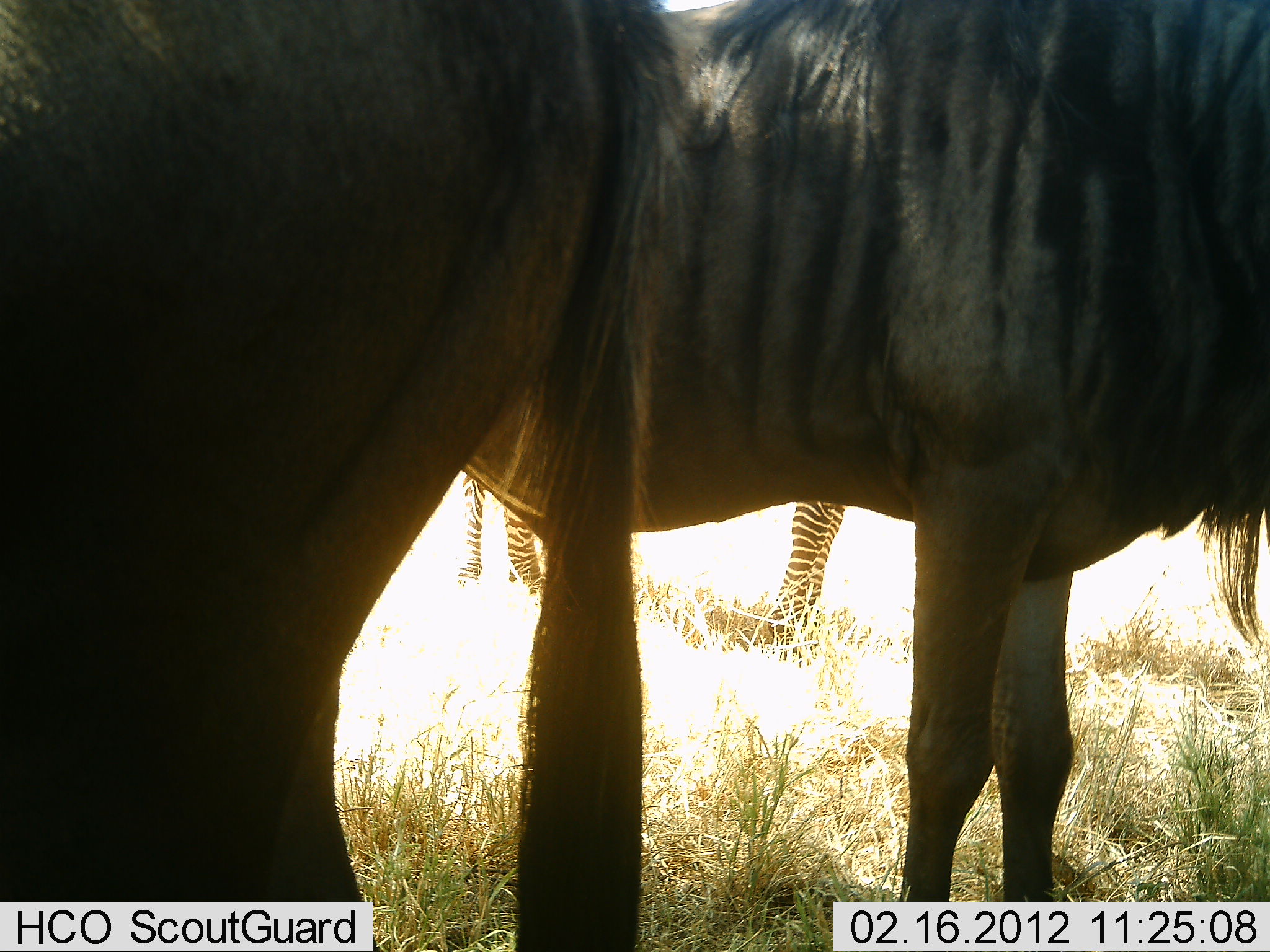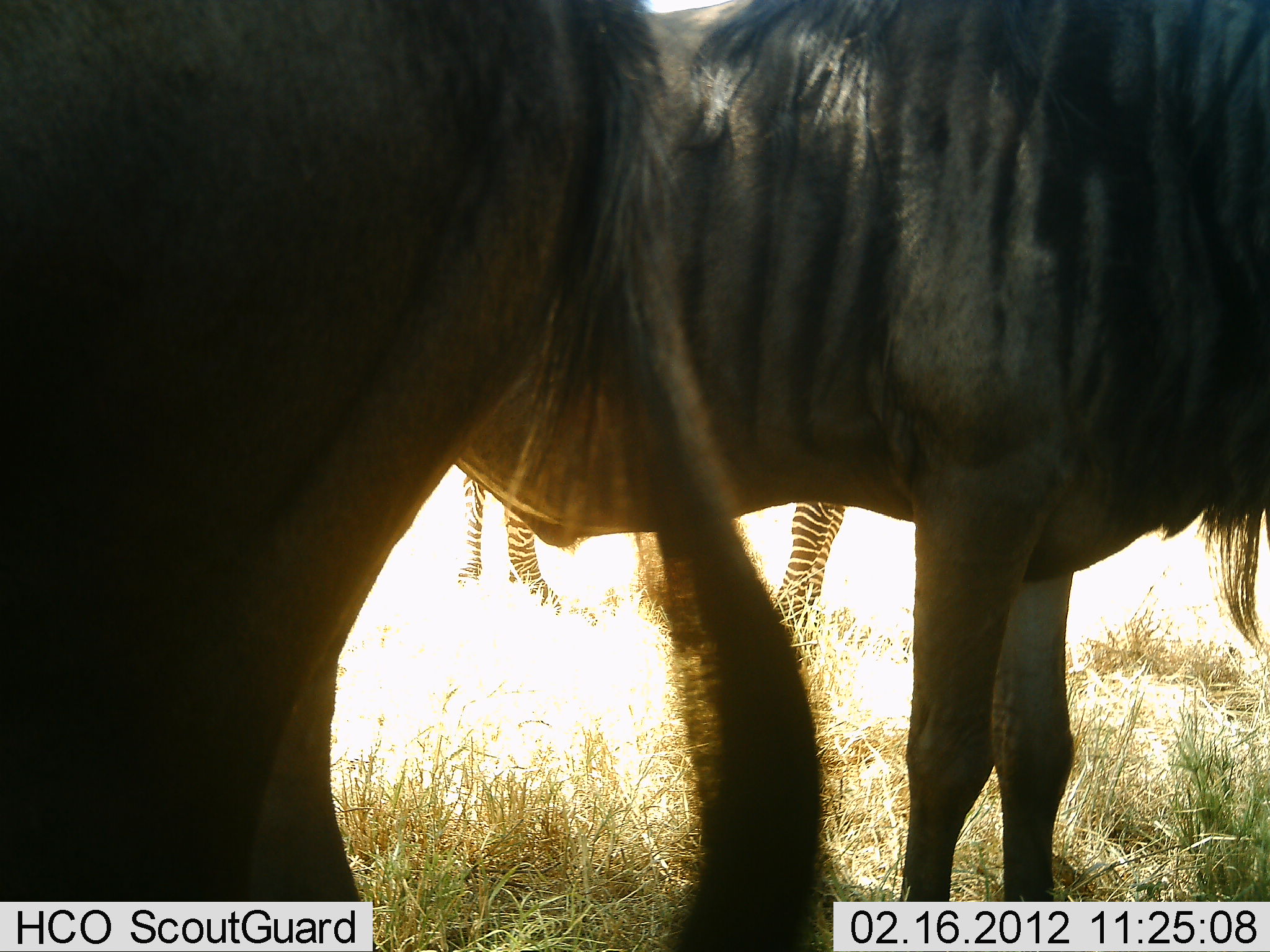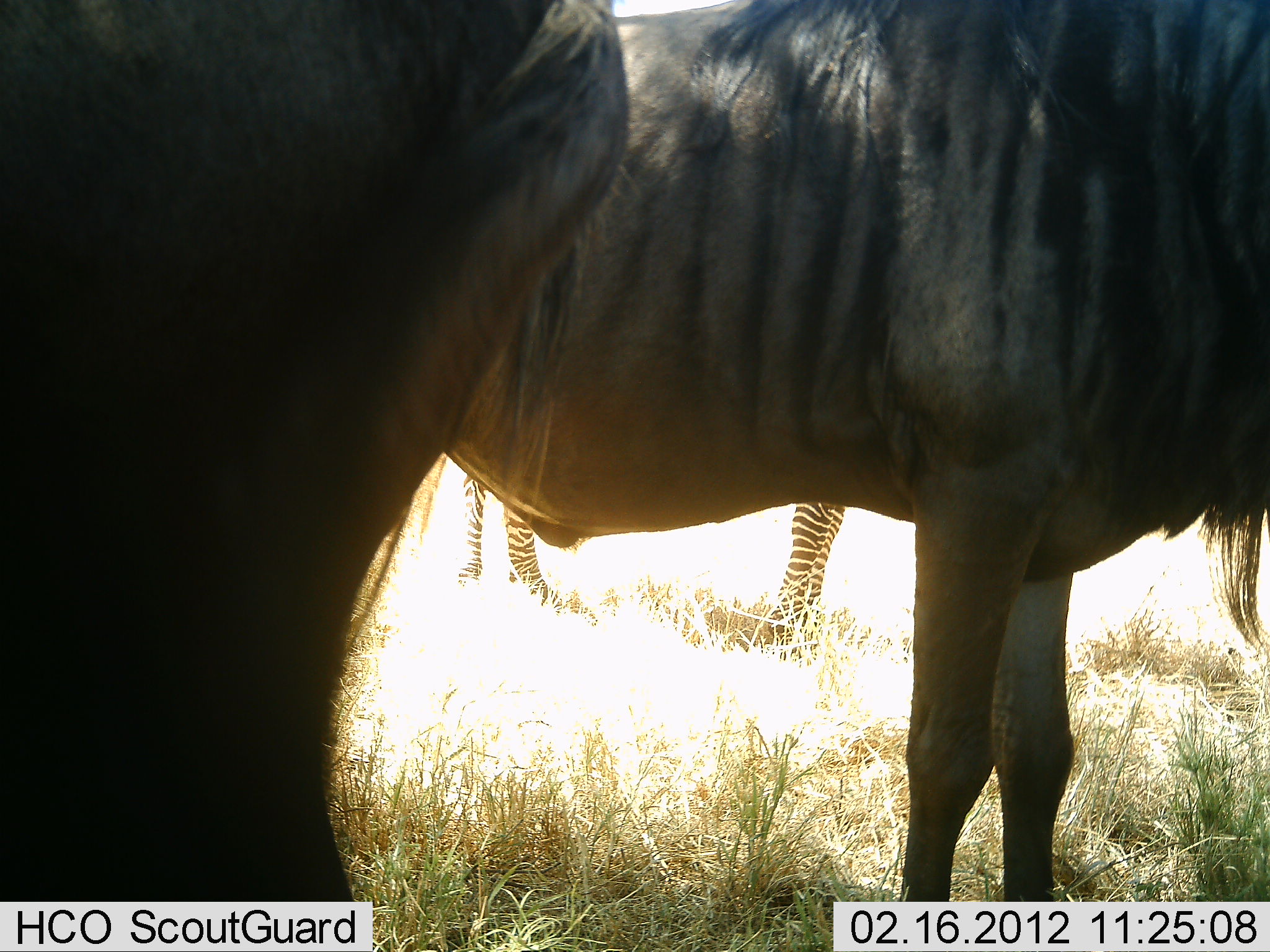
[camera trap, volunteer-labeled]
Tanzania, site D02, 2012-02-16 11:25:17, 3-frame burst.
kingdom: Animalia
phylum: Chordata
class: Mammalia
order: Artiodactyla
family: Bovidae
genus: Connochaetes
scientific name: Connochaetes taurinus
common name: blue wildebeest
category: wildebeest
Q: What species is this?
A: Wildebeest (blue wildebeest) (Connochaetes taurinus).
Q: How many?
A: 2.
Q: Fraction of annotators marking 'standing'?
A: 100%.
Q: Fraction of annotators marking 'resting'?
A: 0%.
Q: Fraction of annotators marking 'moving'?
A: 0%.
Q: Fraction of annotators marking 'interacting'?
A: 0%.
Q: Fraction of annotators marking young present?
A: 0%.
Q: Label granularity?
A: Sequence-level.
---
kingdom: Animalia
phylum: Chordata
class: Mammalia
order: Perissodactyla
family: Equidae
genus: Equus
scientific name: Equus quagga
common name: plains zebra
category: zebra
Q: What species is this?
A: Zebra (plains zebra) (Equus quagga).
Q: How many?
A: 1.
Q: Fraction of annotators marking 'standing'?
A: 100%.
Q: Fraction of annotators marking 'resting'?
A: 0%.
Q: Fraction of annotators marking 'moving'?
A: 0%.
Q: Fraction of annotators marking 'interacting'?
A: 0%.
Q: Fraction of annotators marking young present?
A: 0%.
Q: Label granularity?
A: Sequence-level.